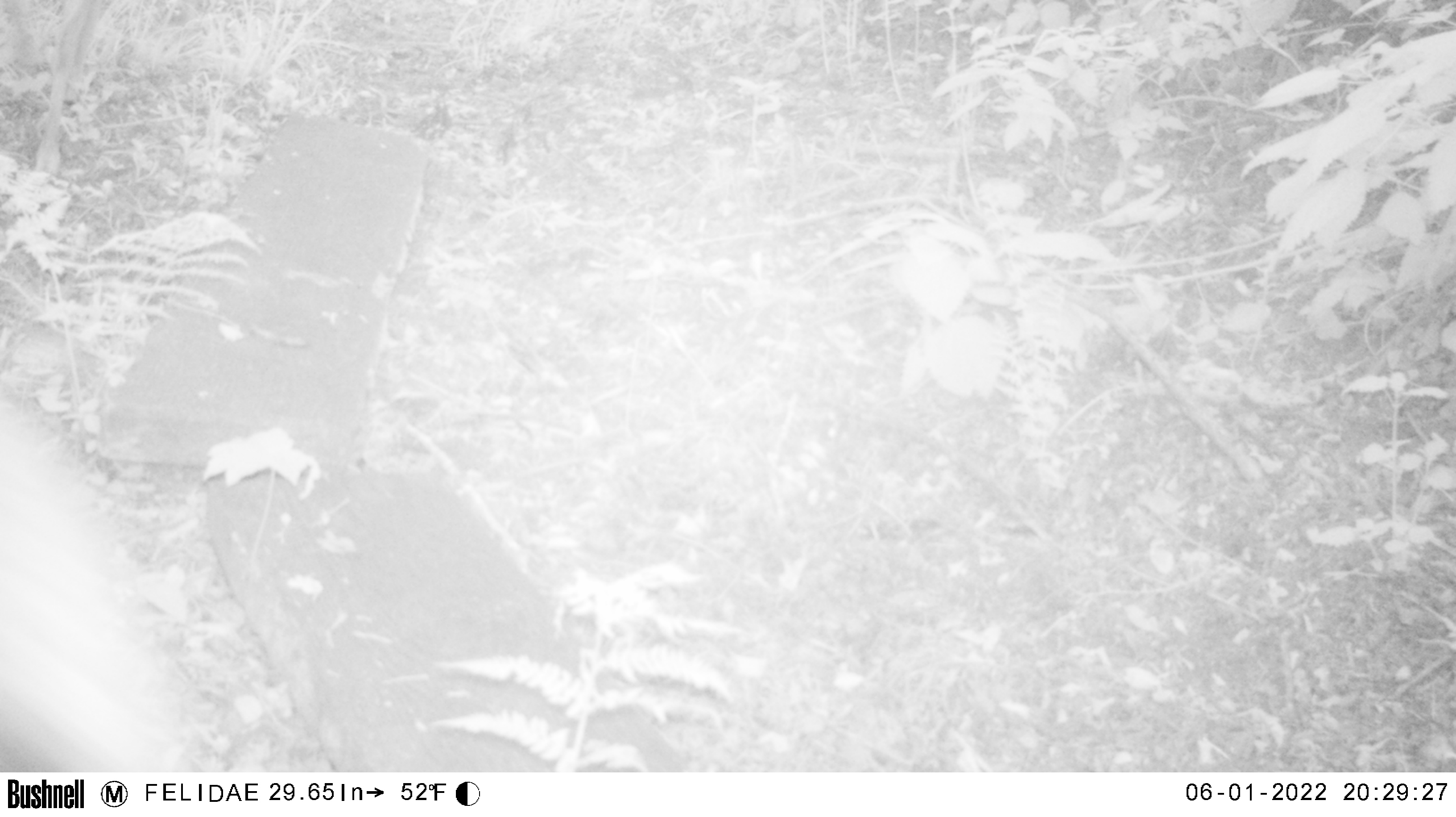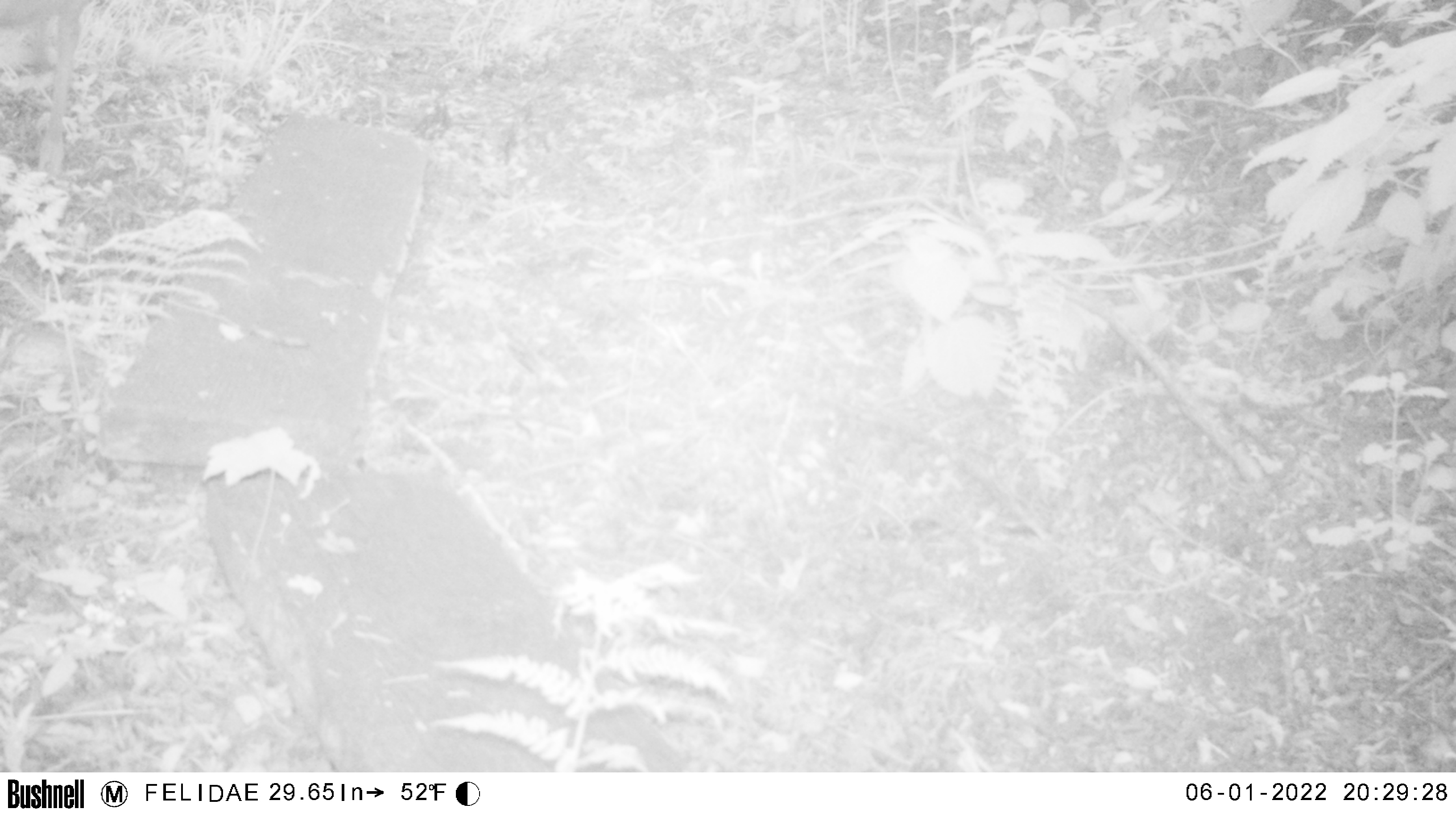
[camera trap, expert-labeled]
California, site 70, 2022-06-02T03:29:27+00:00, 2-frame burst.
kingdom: Animalia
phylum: Chordata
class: Mammalia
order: Artiodactyla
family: Cervidae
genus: Odocoileus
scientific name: Odocoileus hemionus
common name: mule deer